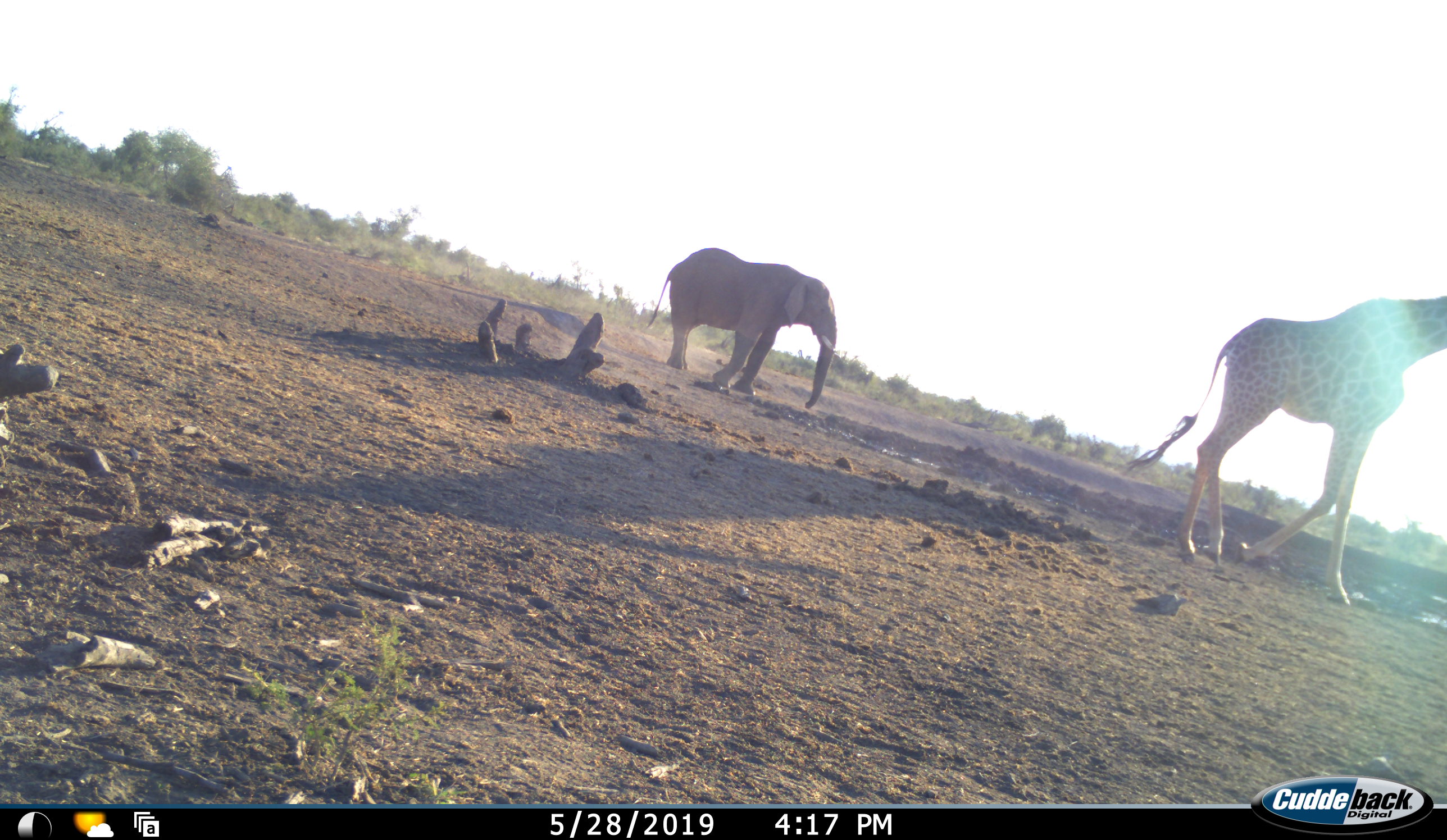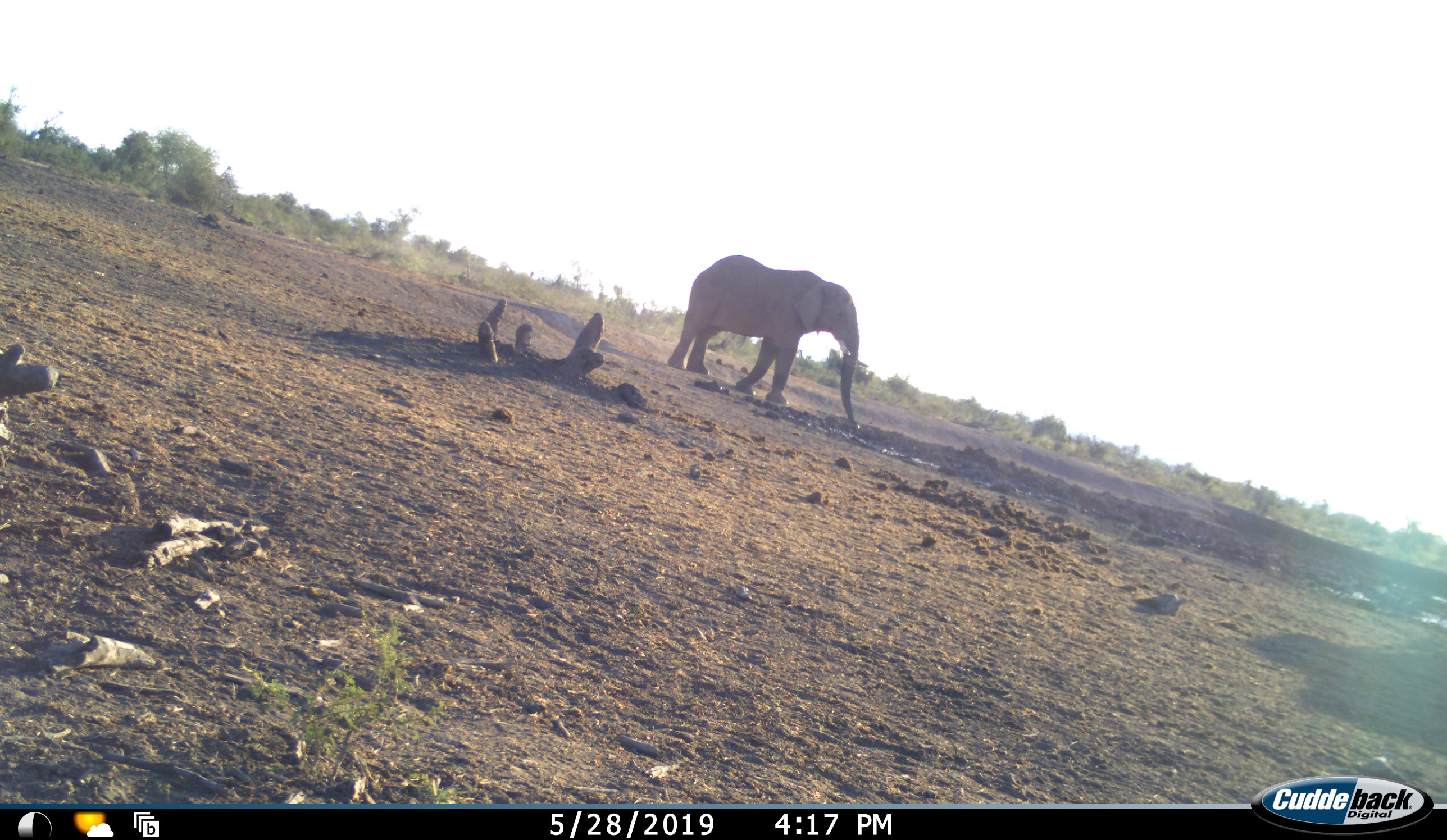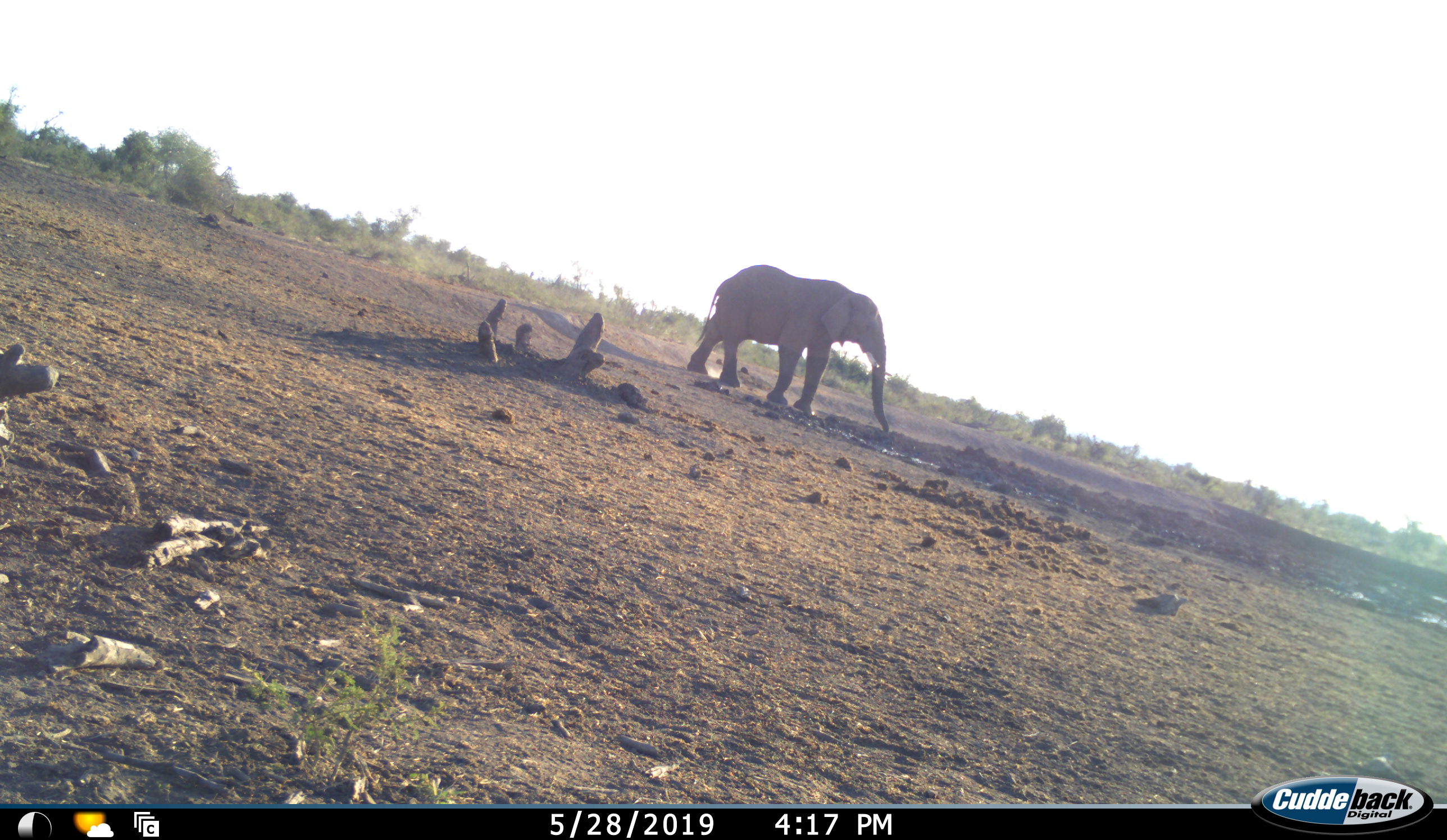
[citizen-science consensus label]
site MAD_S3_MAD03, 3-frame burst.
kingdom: Animalia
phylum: Chordata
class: Mammalia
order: Proboscidea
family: Elephantidae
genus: Loxodonta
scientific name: Loxodonta africana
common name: african bush elephant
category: elephant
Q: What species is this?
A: Elephant (african bush elephant) (Loxodonta africana).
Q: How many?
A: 1.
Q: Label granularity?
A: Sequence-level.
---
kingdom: Animalia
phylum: Chordata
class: Mammalia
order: Artiodactyla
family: Giraffidae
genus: Giraffa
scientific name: Giraffa camelopardalis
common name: giraffe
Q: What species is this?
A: Giraffe (Giraffa camelopardalis).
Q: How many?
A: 1.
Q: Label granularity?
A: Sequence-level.